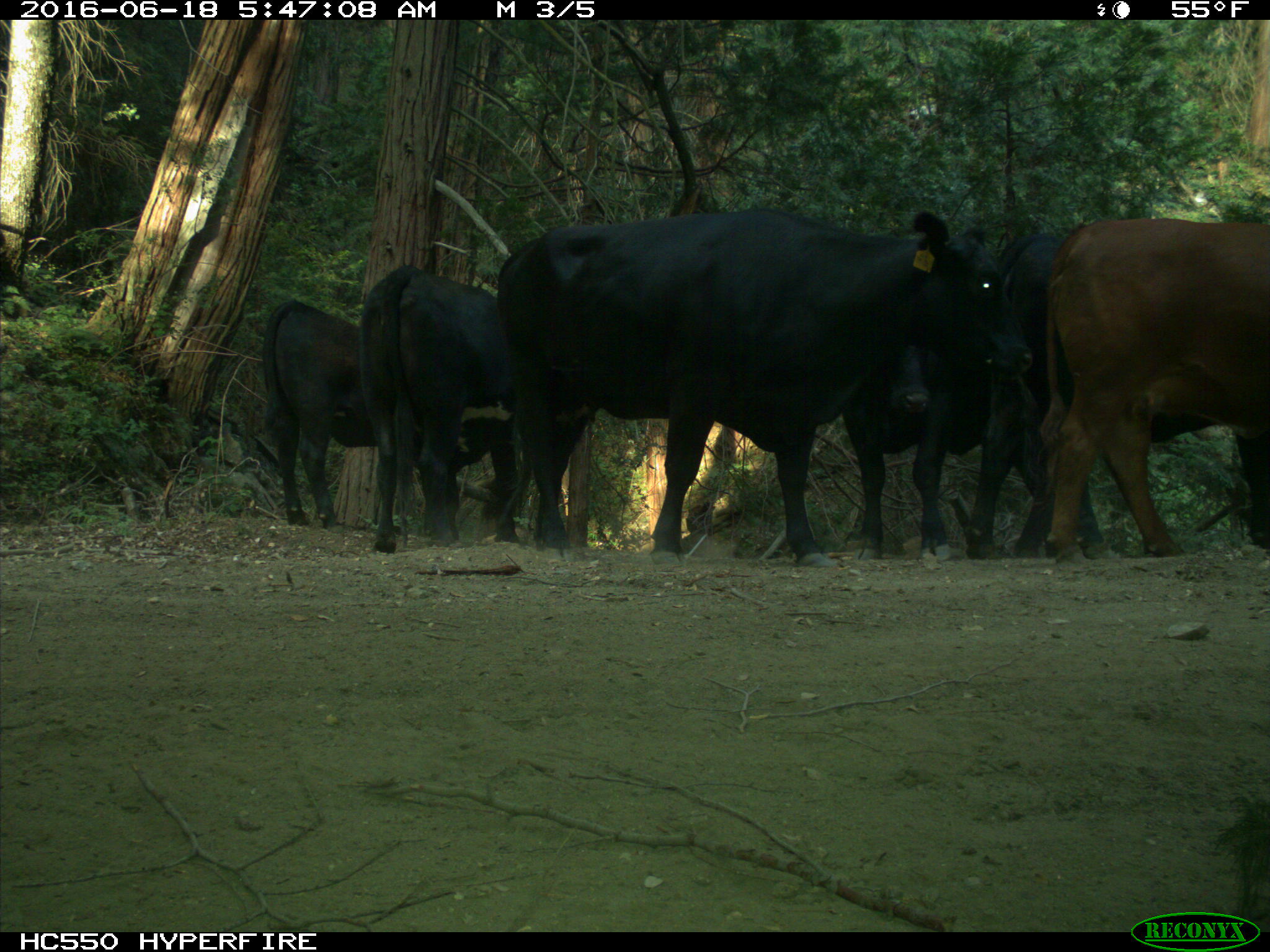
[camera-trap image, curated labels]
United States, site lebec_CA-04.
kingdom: Animalia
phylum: Chordata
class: Mammalia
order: Artiodactyla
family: Bovidae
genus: Bos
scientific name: Bos taurus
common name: domestic cow